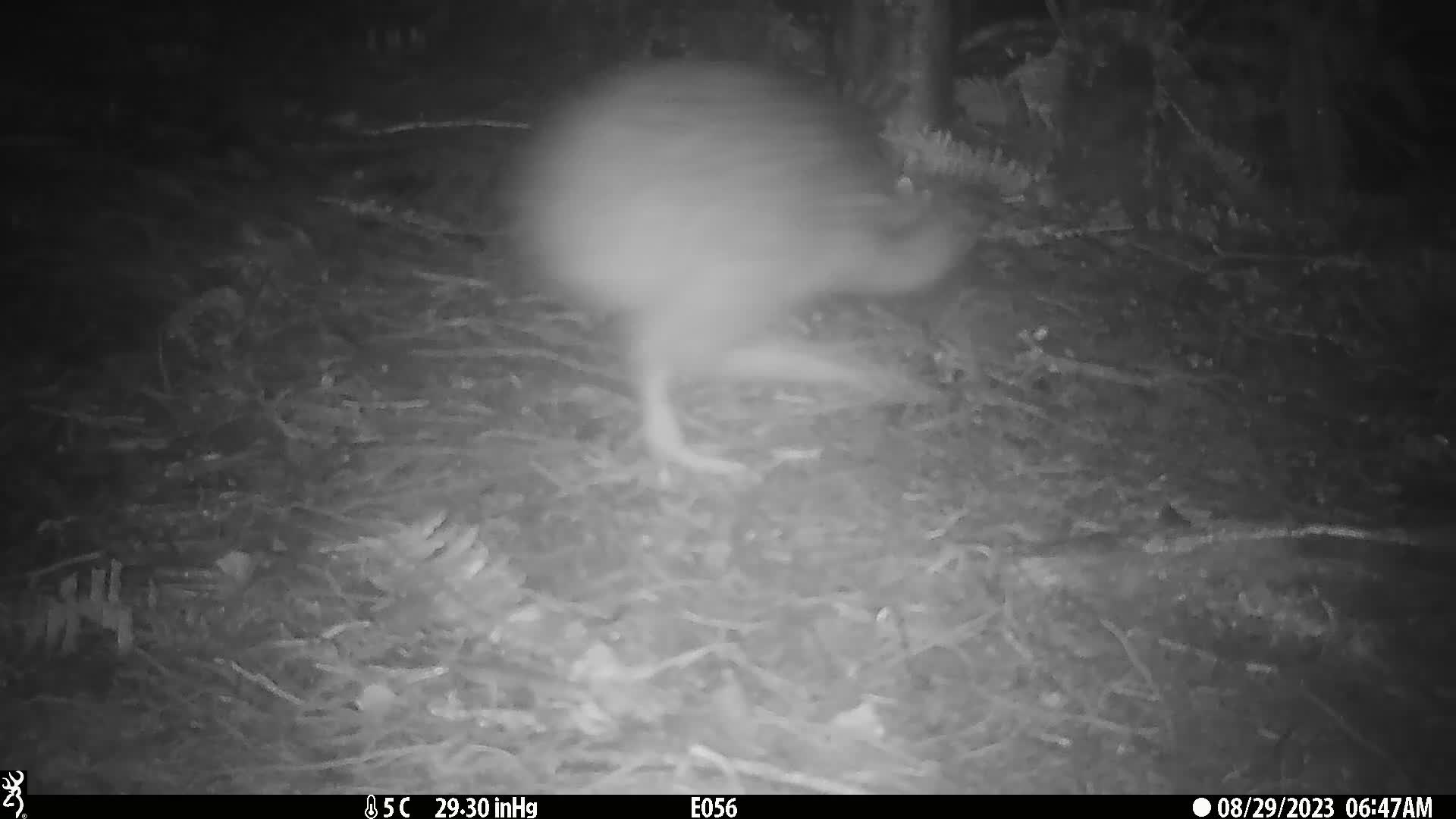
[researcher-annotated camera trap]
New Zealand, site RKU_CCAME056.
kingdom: Animalia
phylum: Chordata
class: Aves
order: Apterygiformes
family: Apterygidae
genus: Apteryx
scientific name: Apteryx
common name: kiwi